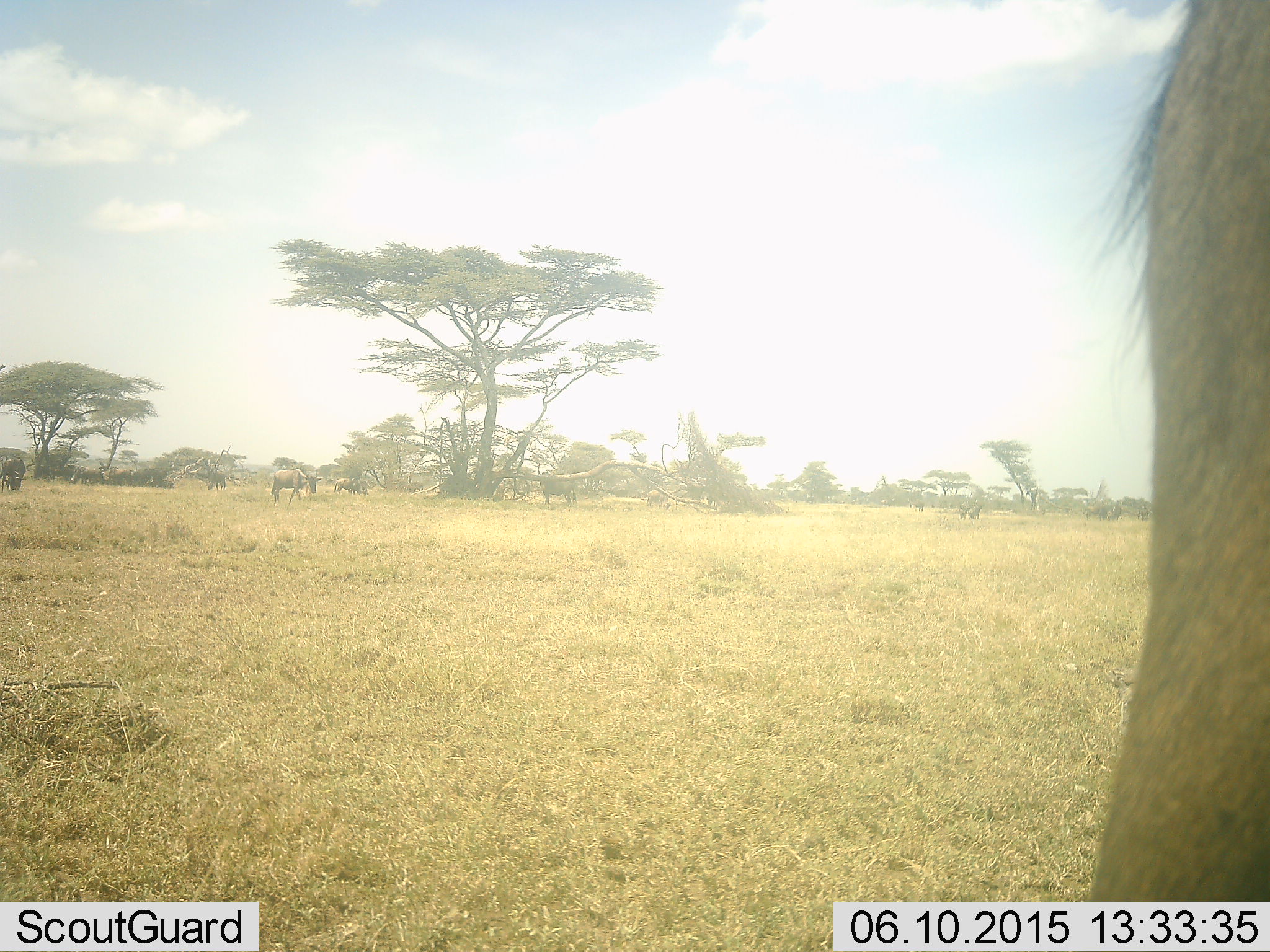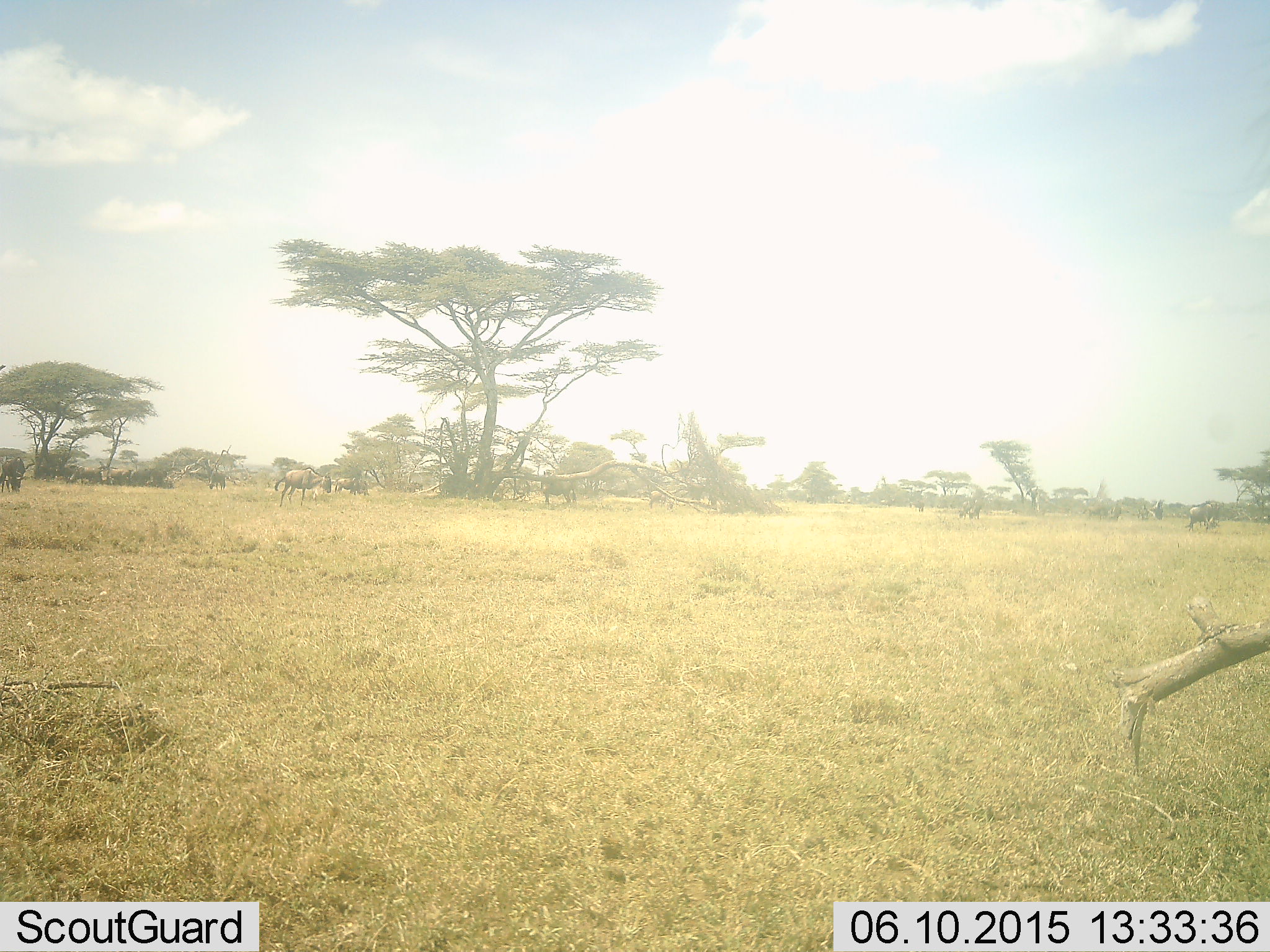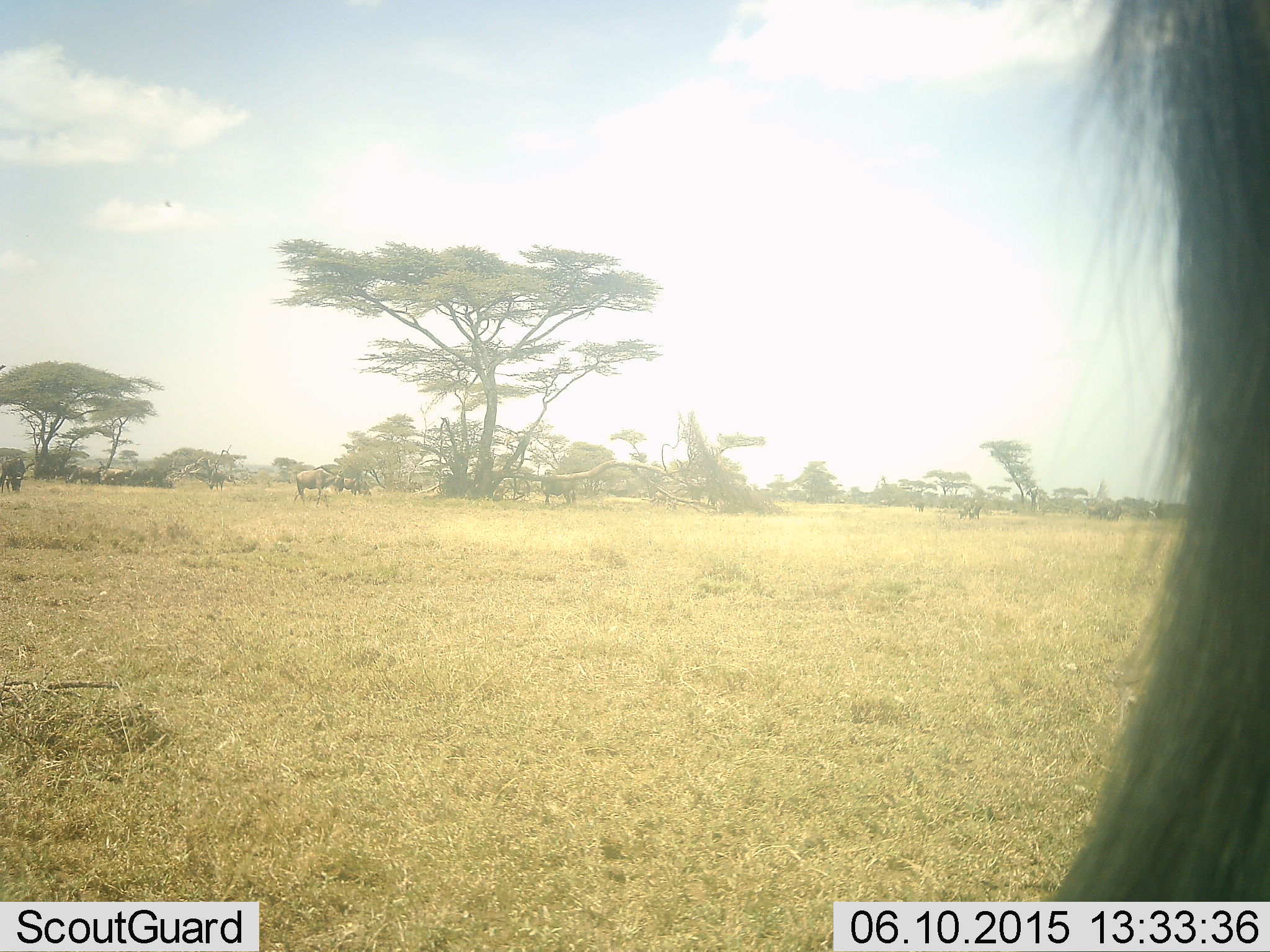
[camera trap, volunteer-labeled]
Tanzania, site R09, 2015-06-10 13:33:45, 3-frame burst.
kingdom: Animalia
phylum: Chordata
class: Mammalia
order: Artiodactyla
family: Bovidae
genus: Connochaetes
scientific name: Connochaetes taurinus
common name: blue wildebeest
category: wildebeest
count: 11-50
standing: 60%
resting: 10%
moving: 70%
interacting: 10%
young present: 0%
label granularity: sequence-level